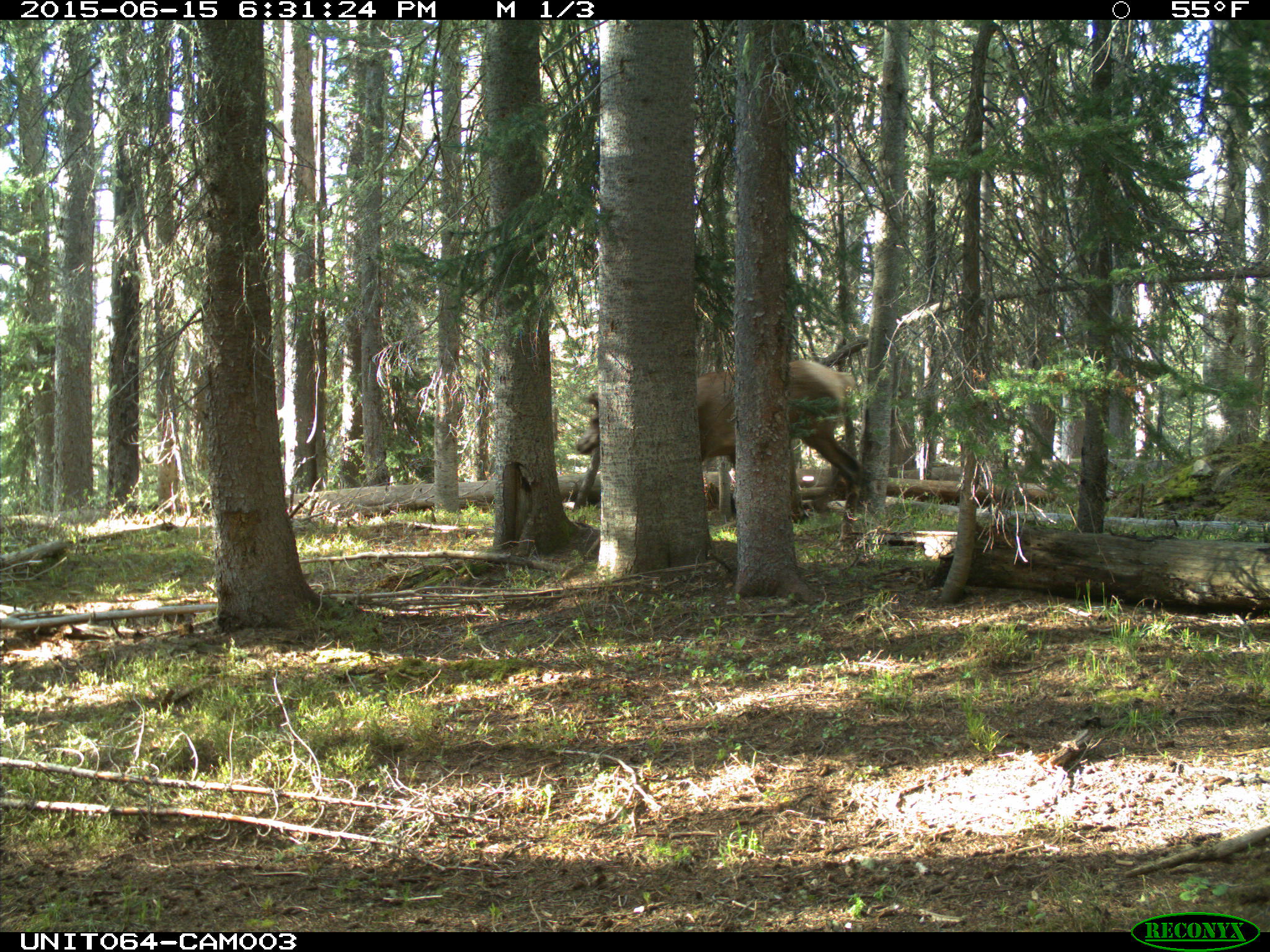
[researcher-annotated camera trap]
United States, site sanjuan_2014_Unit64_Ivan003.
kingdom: Animalia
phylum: Chordata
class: Mammalia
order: Artiodactyla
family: Cervidae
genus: Cervus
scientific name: Cervus elaphus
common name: red deer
Cervus elaphus (red deer).